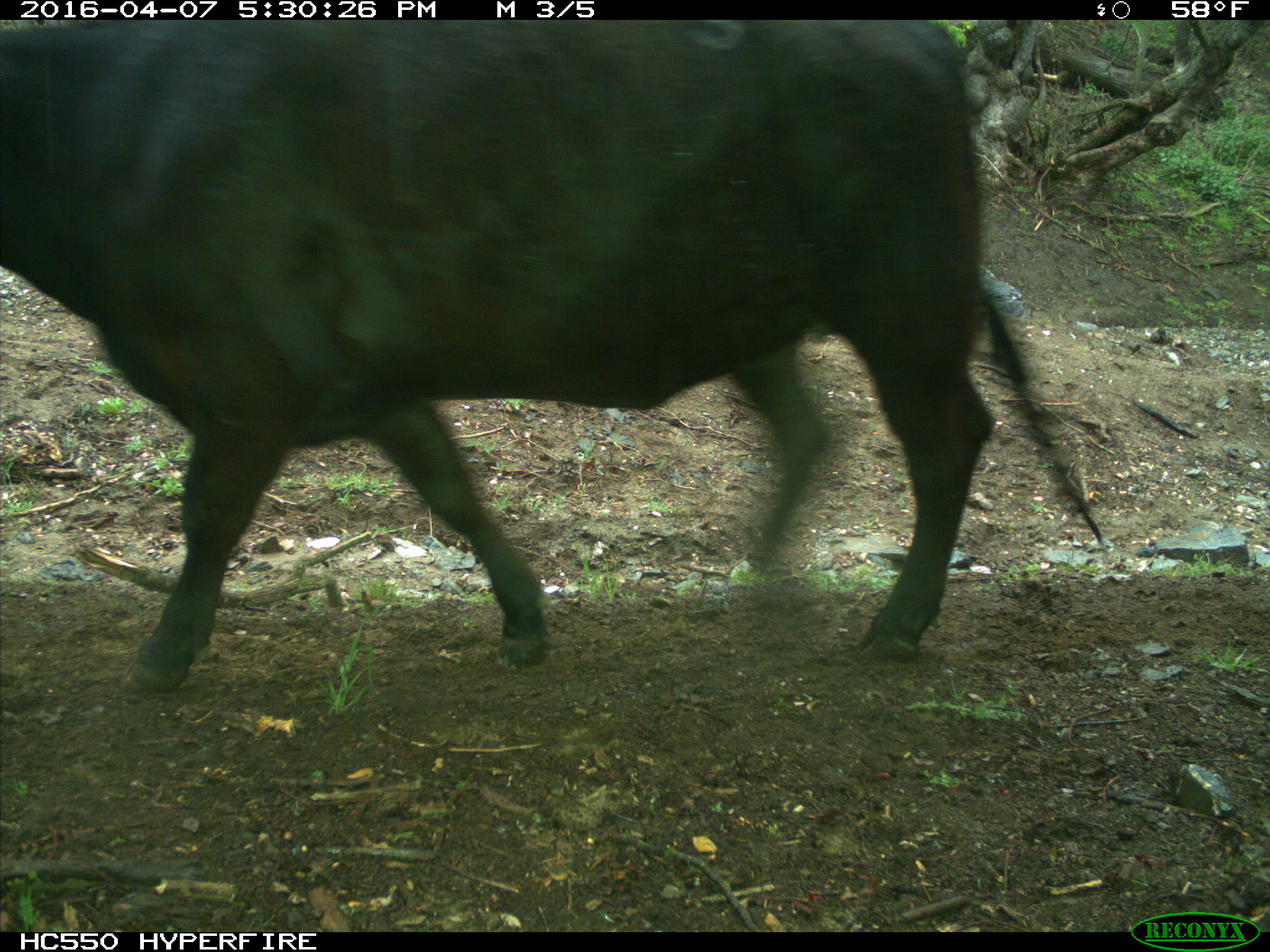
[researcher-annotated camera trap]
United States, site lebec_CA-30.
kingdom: Animalia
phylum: Chordata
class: Mammalia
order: Artiodactyla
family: Bovidae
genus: Bos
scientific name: Bos taurus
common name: domestic cow